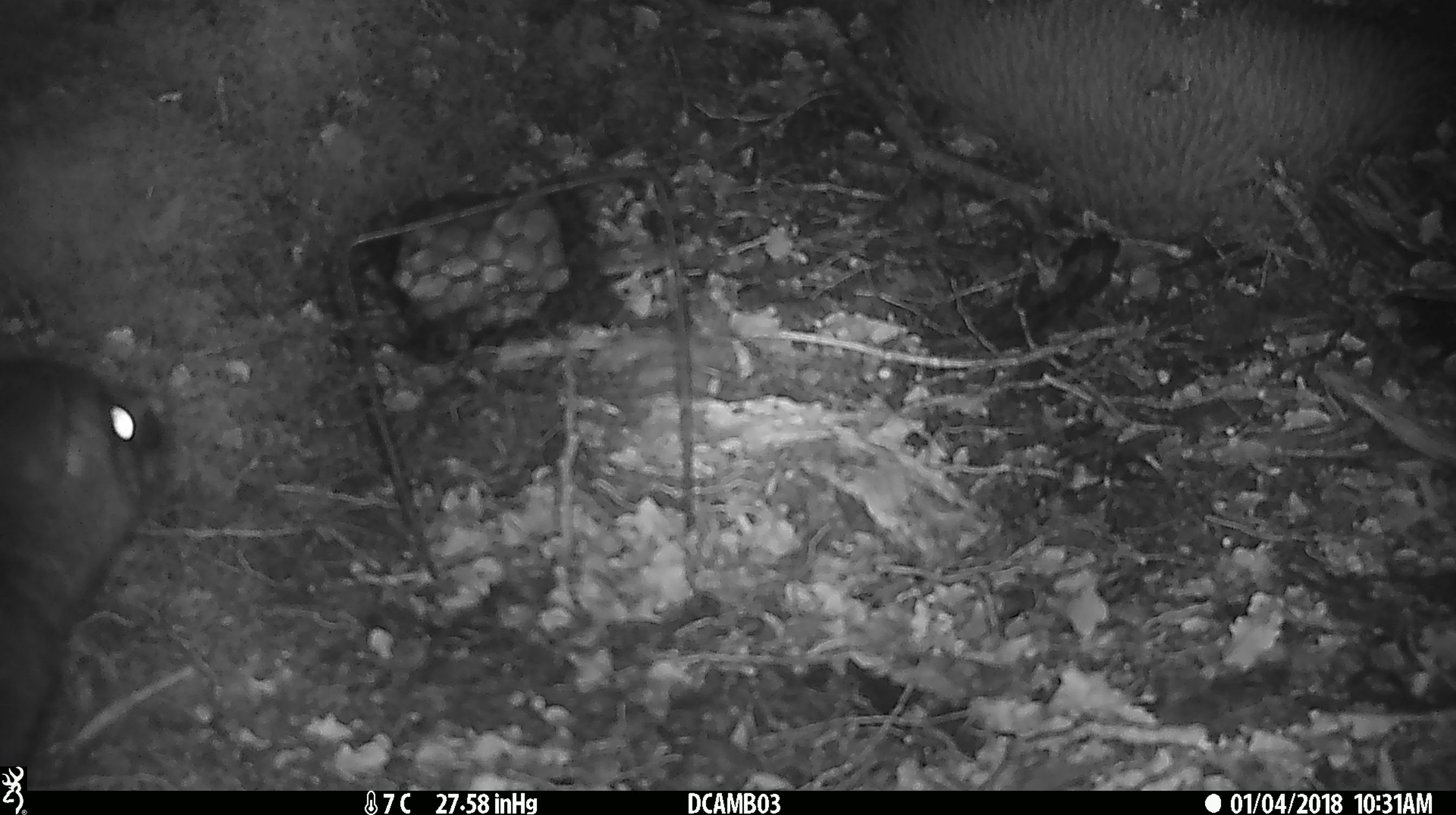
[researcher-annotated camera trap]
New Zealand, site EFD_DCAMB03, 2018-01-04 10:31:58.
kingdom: Animalia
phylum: Chordata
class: Mammalia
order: Diprotodontia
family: Phalangeridae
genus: Trichosurus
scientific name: Trichosurus vulpecula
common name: common brushtail possum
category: possum